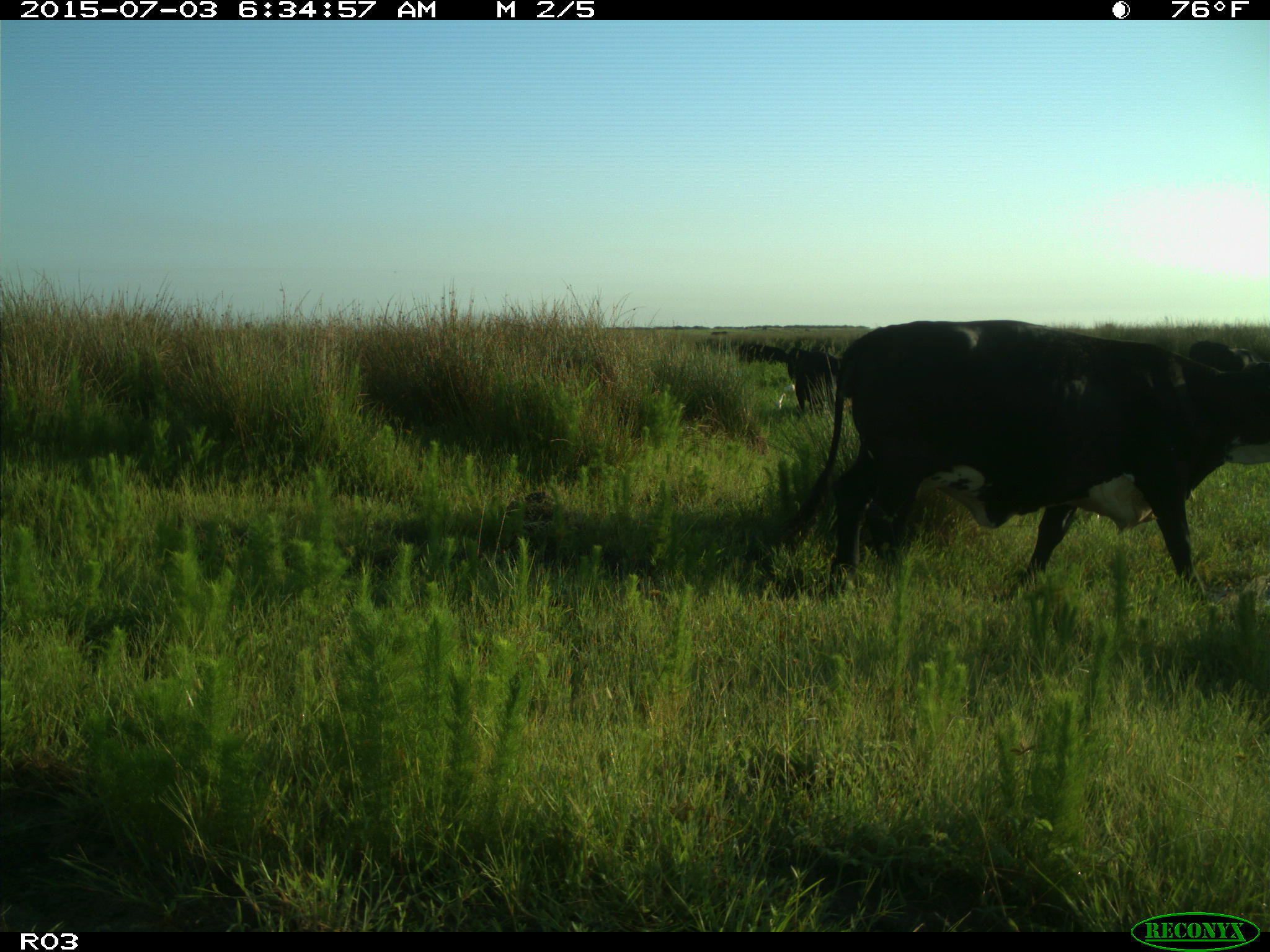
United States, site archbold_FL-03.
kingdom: Animalia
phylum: Chordata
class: Mammalia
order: Artiodactyla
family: Bovidae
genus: Bos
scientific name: Bos taurus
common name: domestic cow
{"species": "Bos taurus (domestic cow)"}